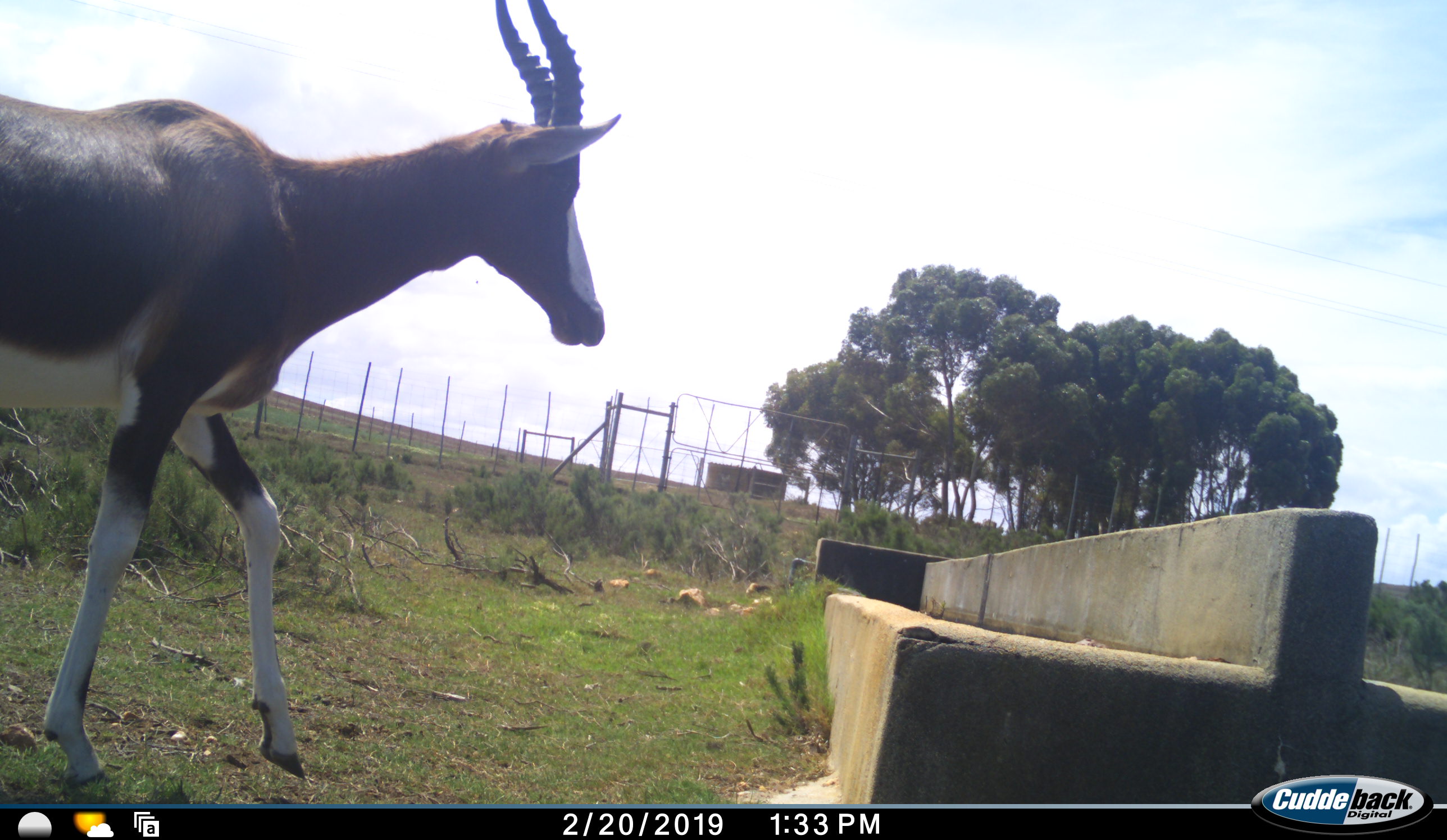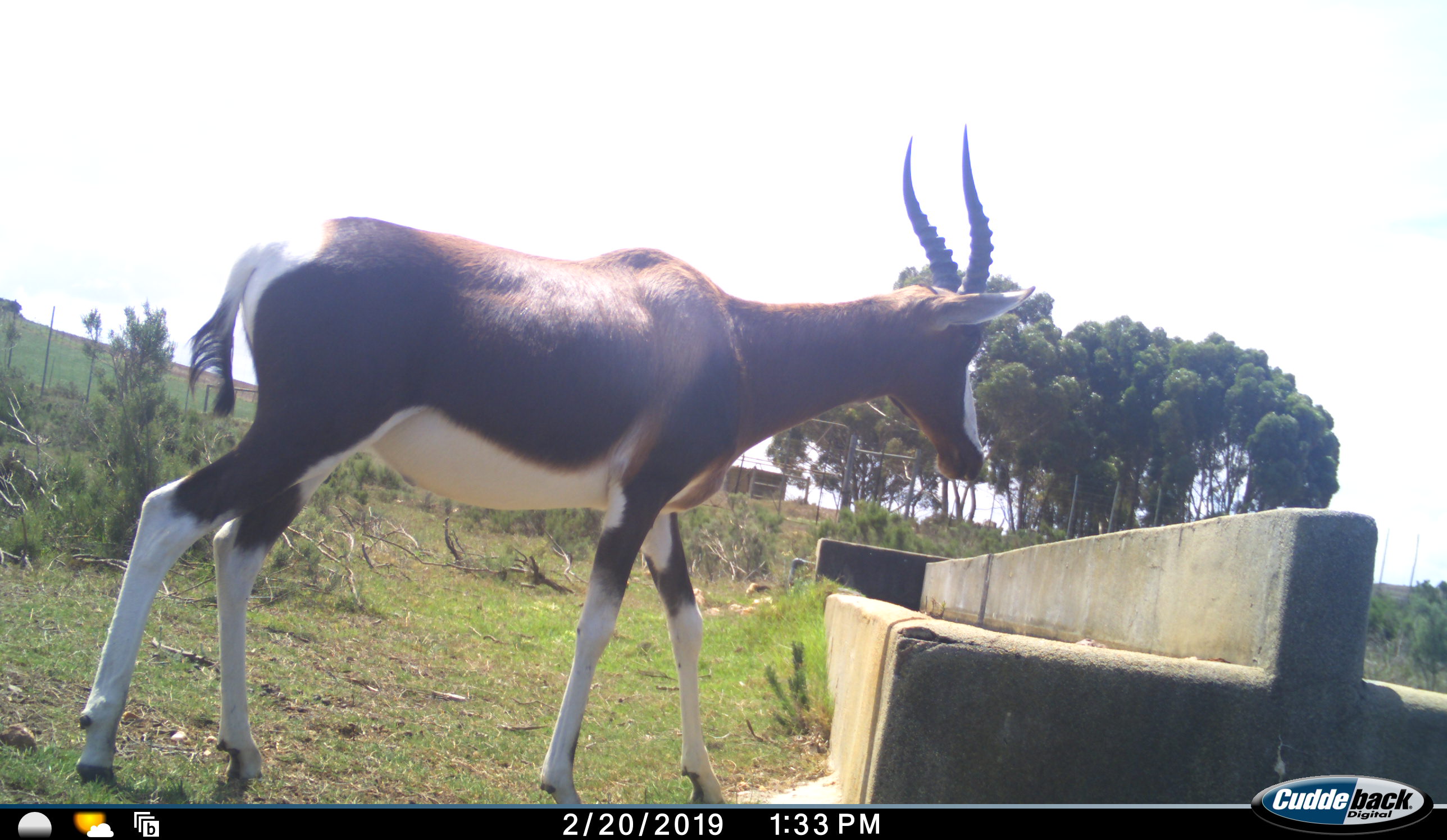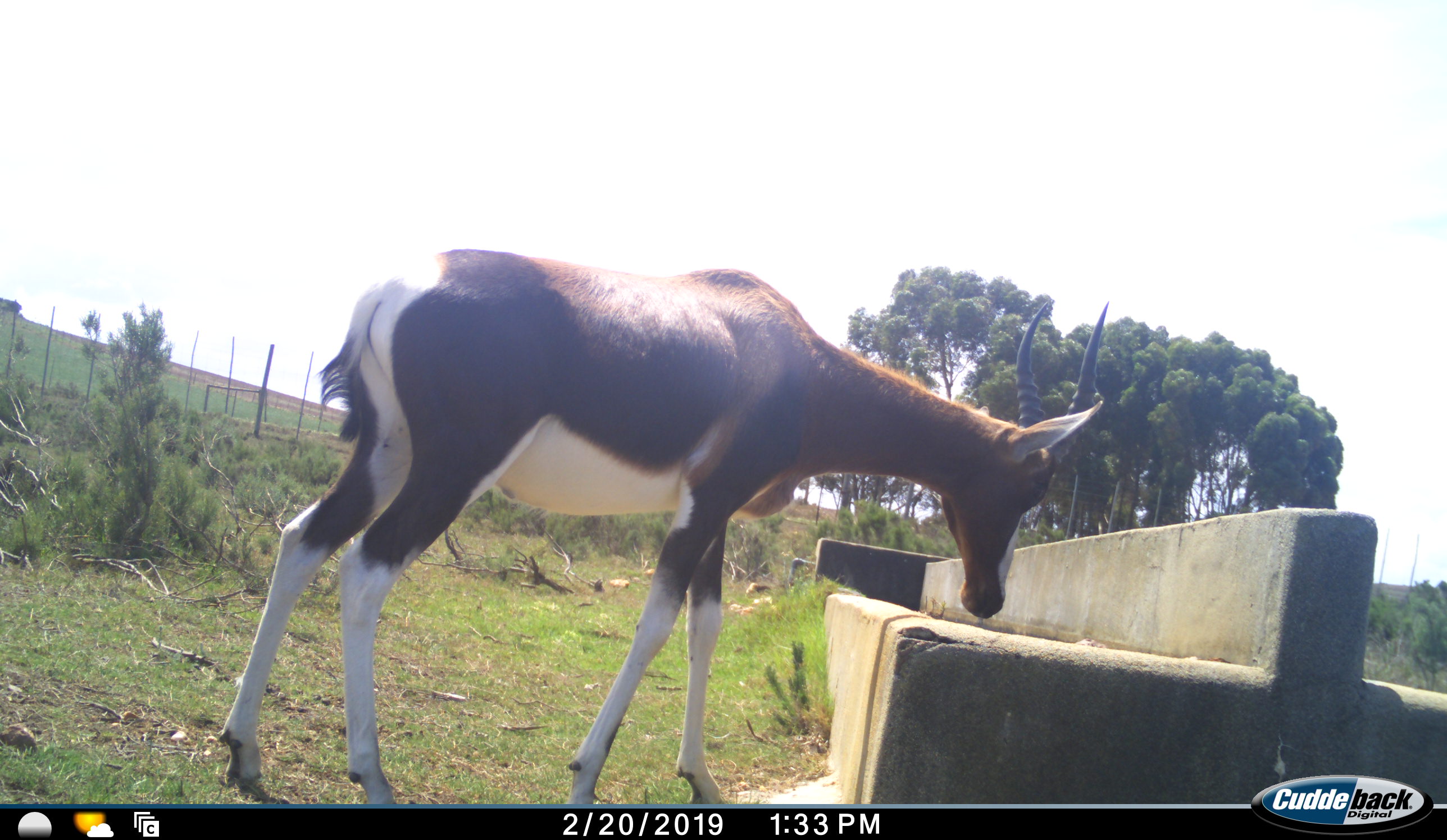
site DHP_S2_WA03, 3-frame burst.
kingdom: Animalia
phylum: Chordata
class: Mammalia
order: Artiodactyla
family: Bovidae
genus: Damaliscus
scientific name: Damaliscus pygargus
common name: bontebok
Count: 1.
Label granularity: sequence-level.